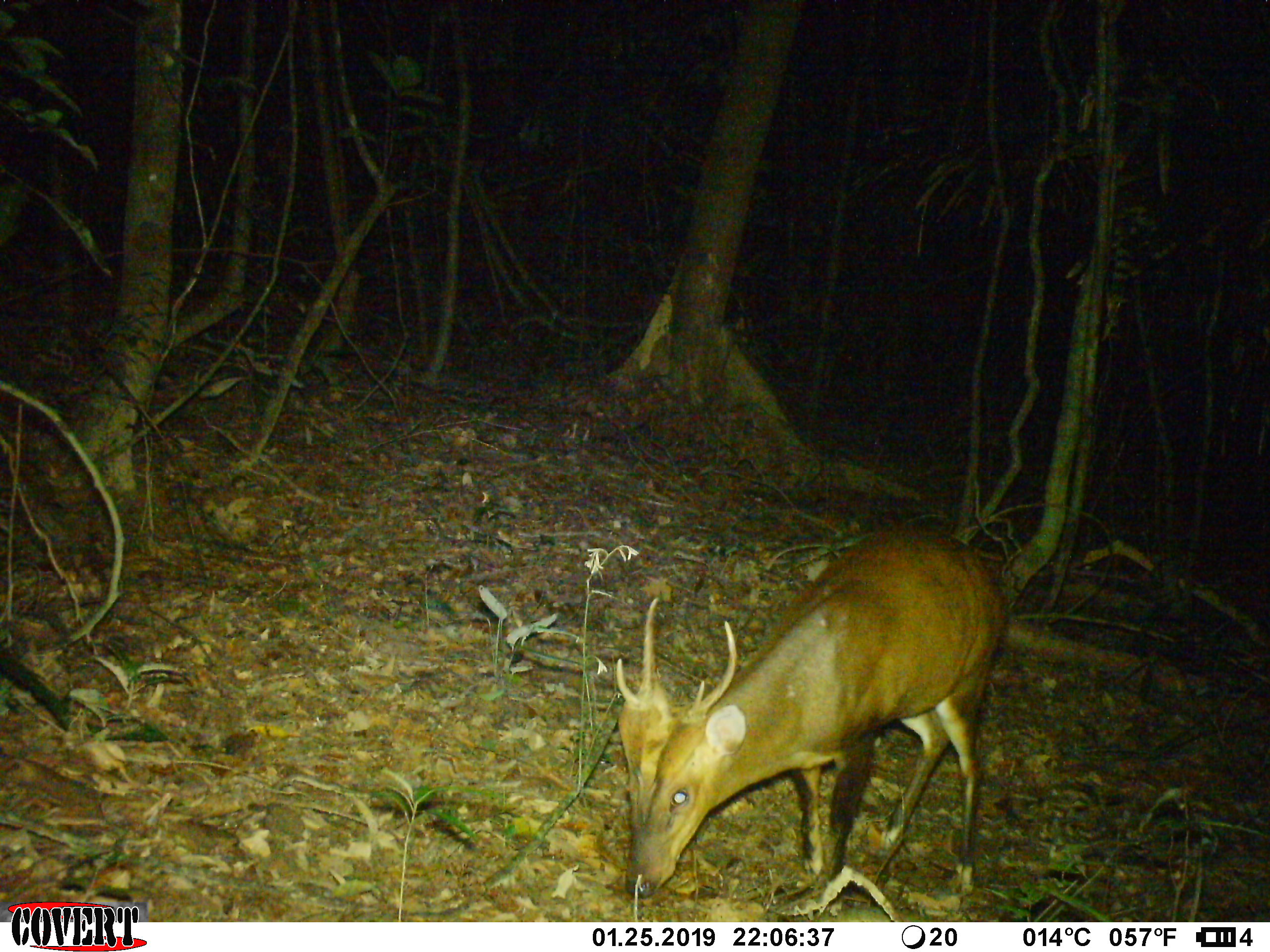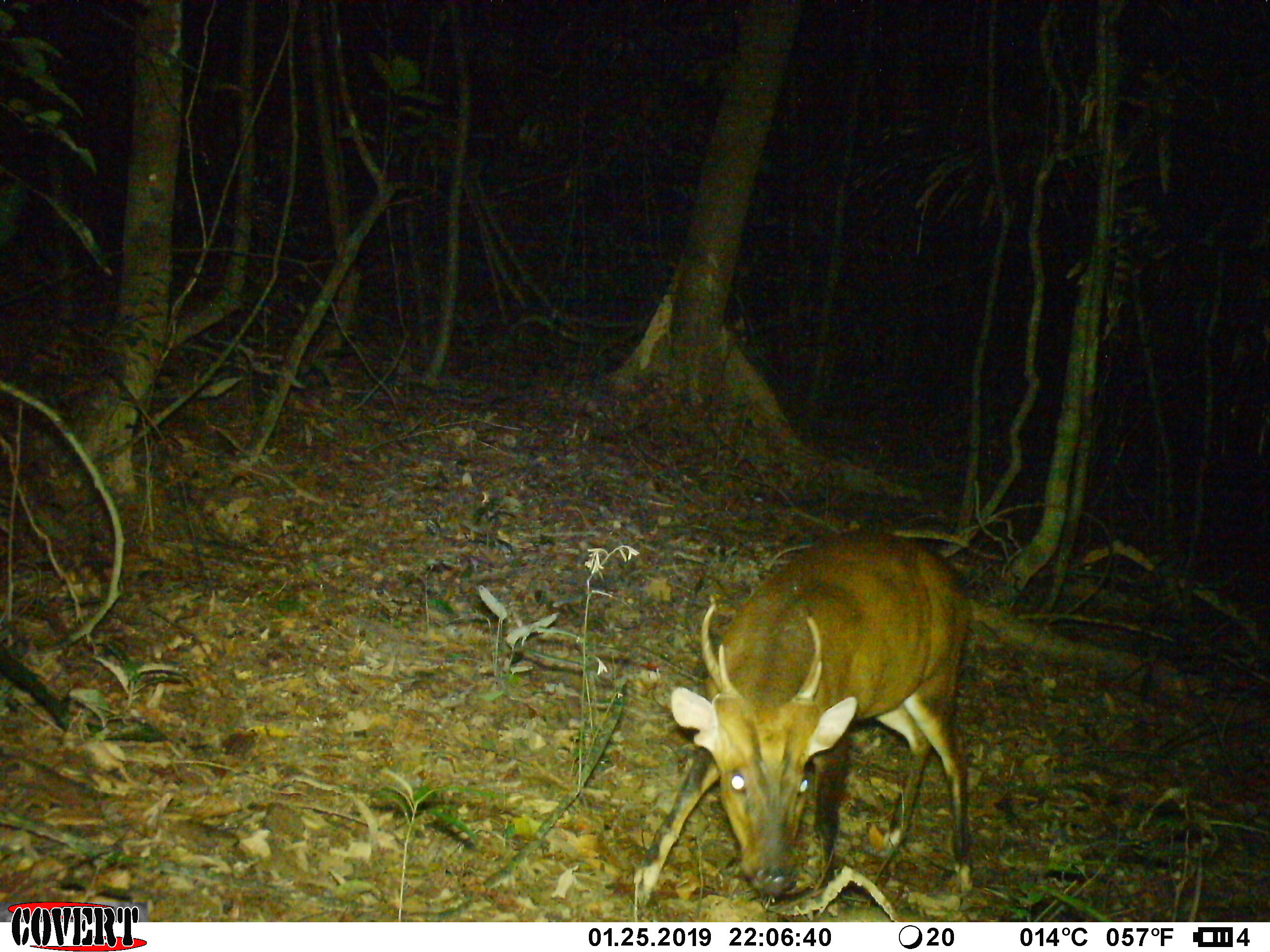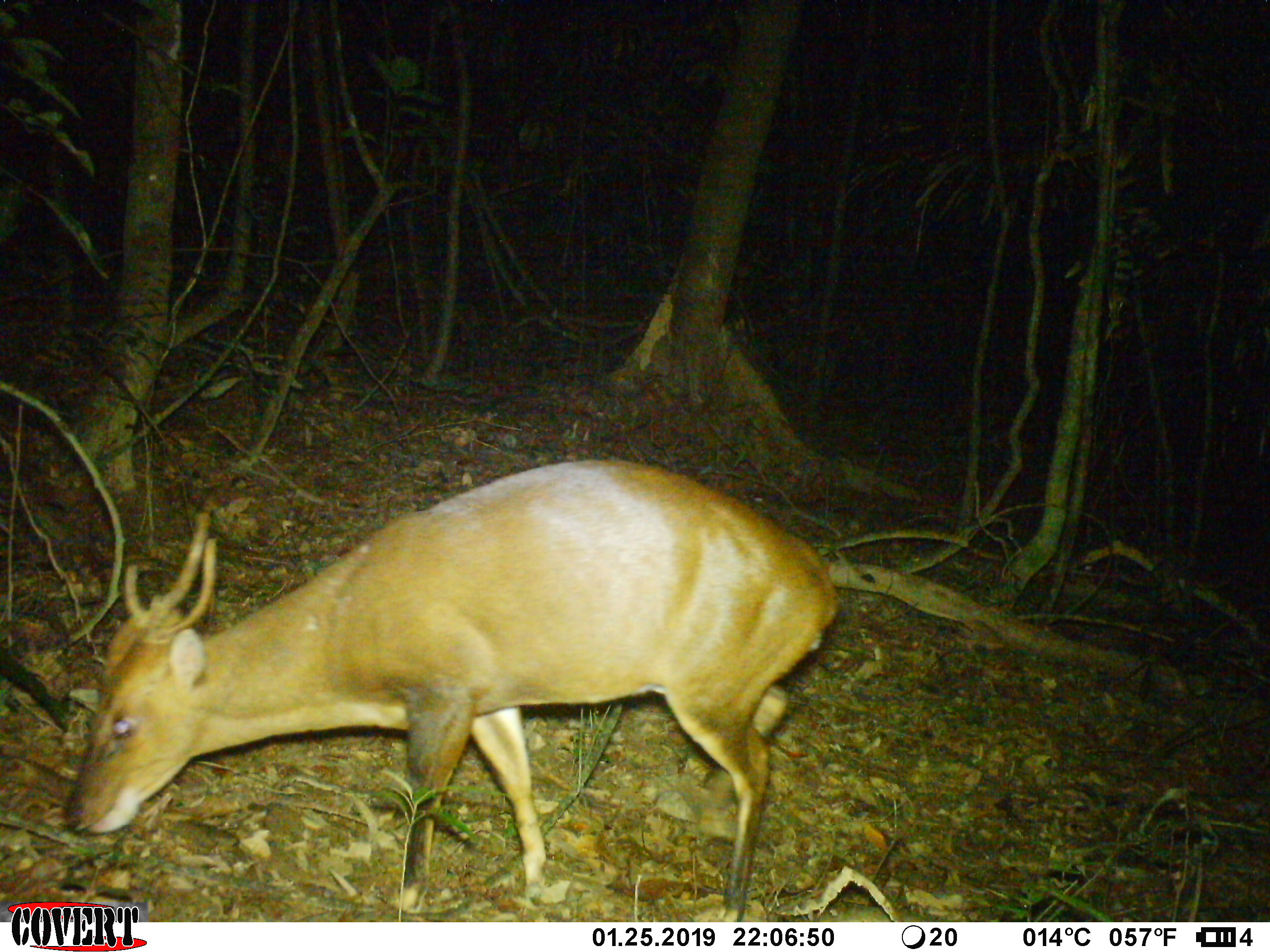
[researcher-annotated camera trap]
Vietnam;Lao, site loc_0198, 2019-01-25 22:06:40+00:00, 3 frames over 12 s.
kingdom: Animalia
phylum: Chordata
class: Mammalia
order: Artiodactyla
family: Cervidae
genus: Muntiacus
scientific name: Muntiacus vuquangensis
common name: large-antlered muntjac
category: large antlered muntjac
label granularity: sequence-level